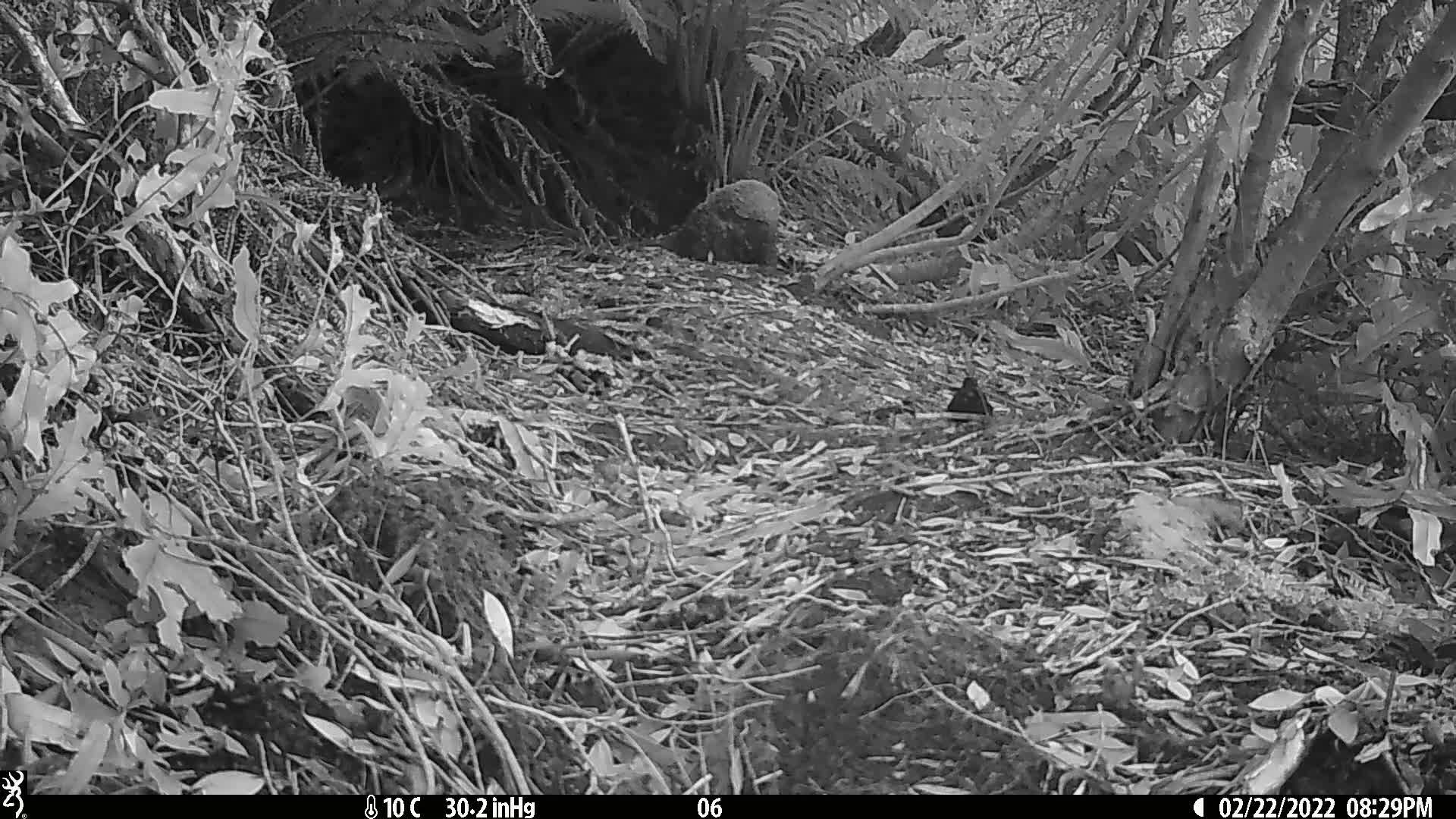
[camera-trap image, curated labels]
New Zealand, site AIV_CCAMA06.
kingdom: Animalia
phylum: Chordata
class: Aves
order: Passeriformes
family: Turdidae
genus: Turdus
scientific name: Turdus merula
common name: eurasian blackbird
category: blackbird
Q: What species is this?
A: Blackbird (eurasian blackbird) (Turdus merula).